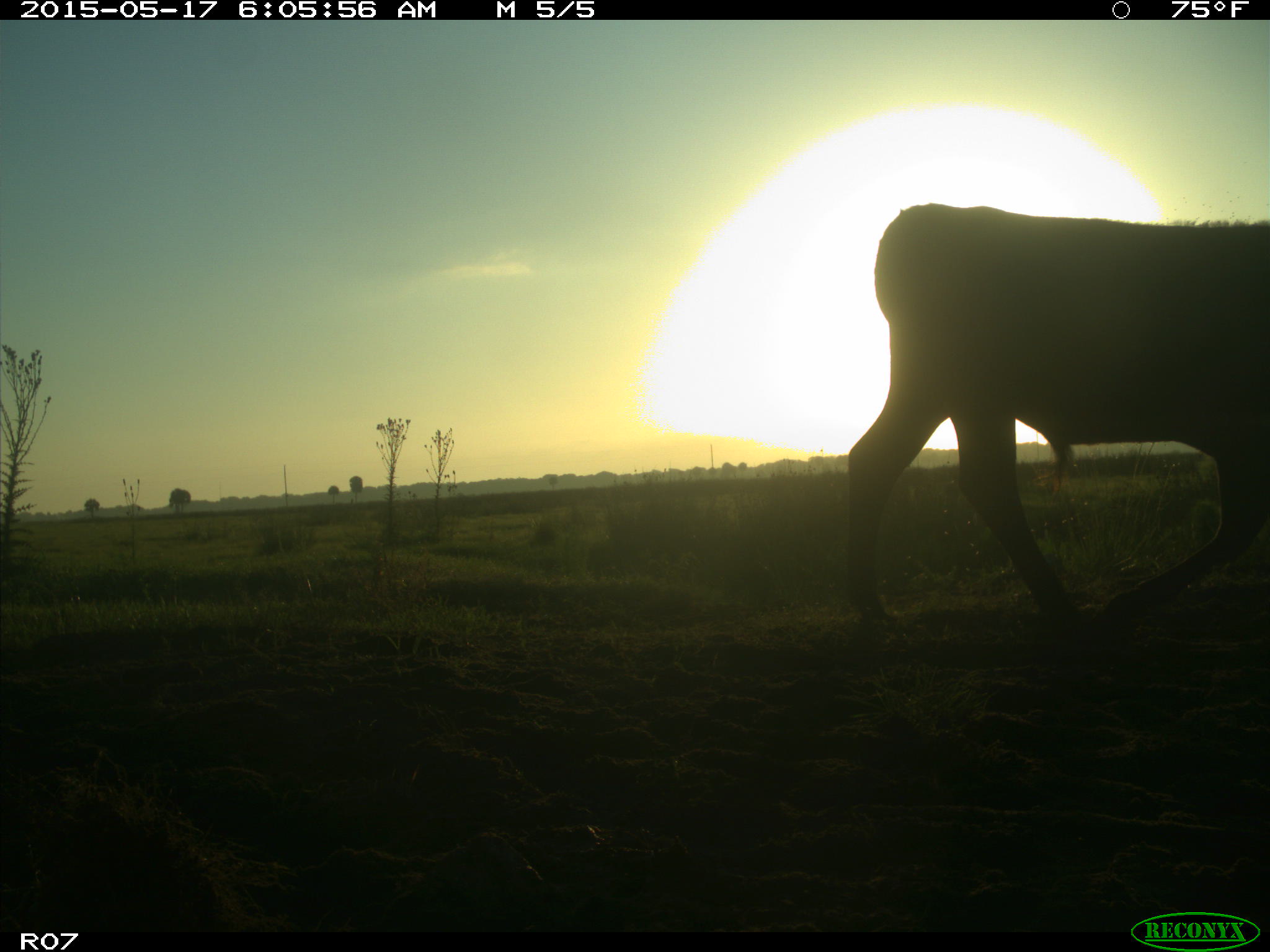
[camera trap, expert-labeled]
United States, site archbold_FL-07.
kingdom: Animalia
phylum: Chordata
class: Mammalia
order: Artiodactyla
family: Bovidae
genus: Bos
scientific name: Bos taurus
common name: domestic cow